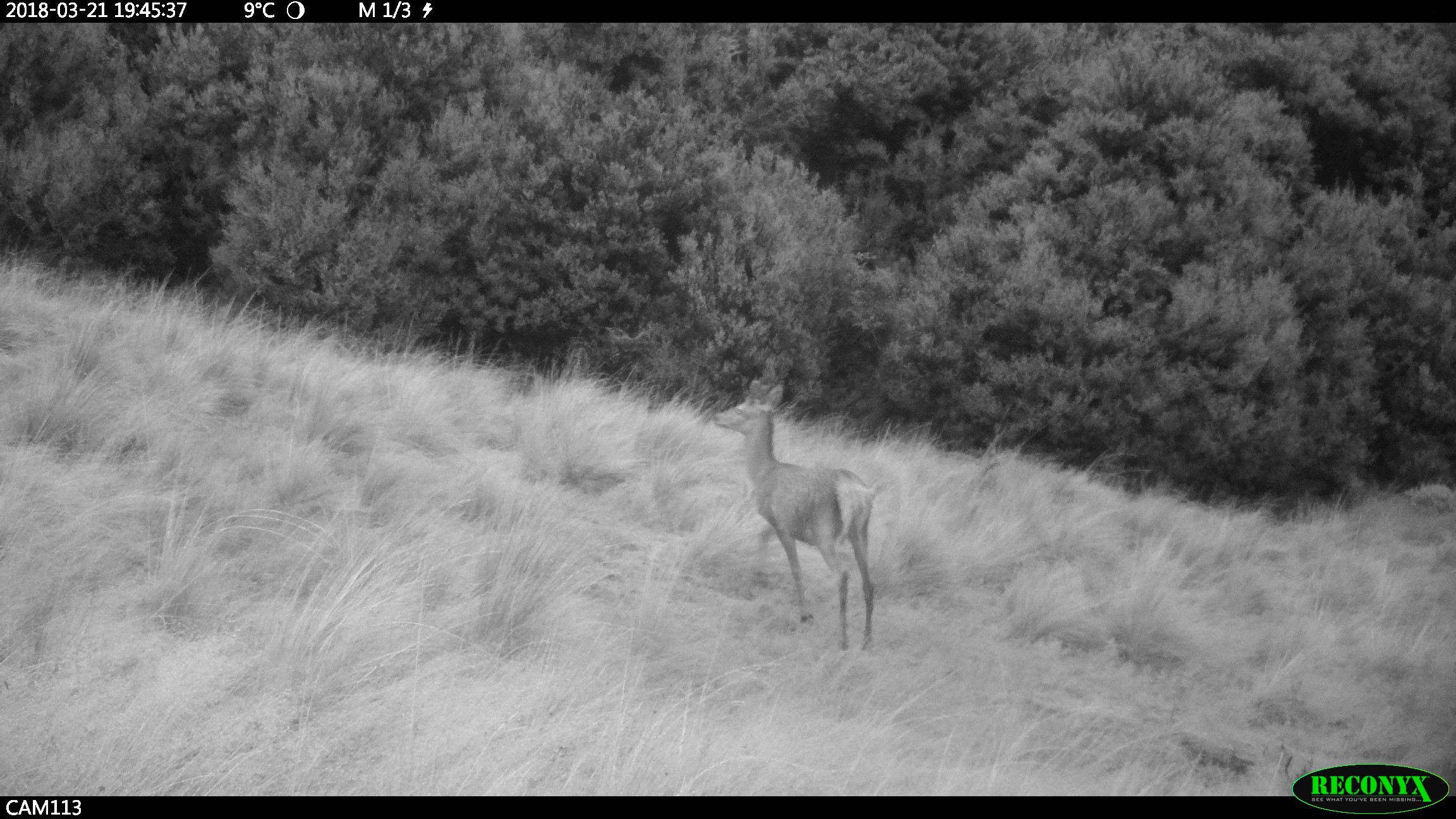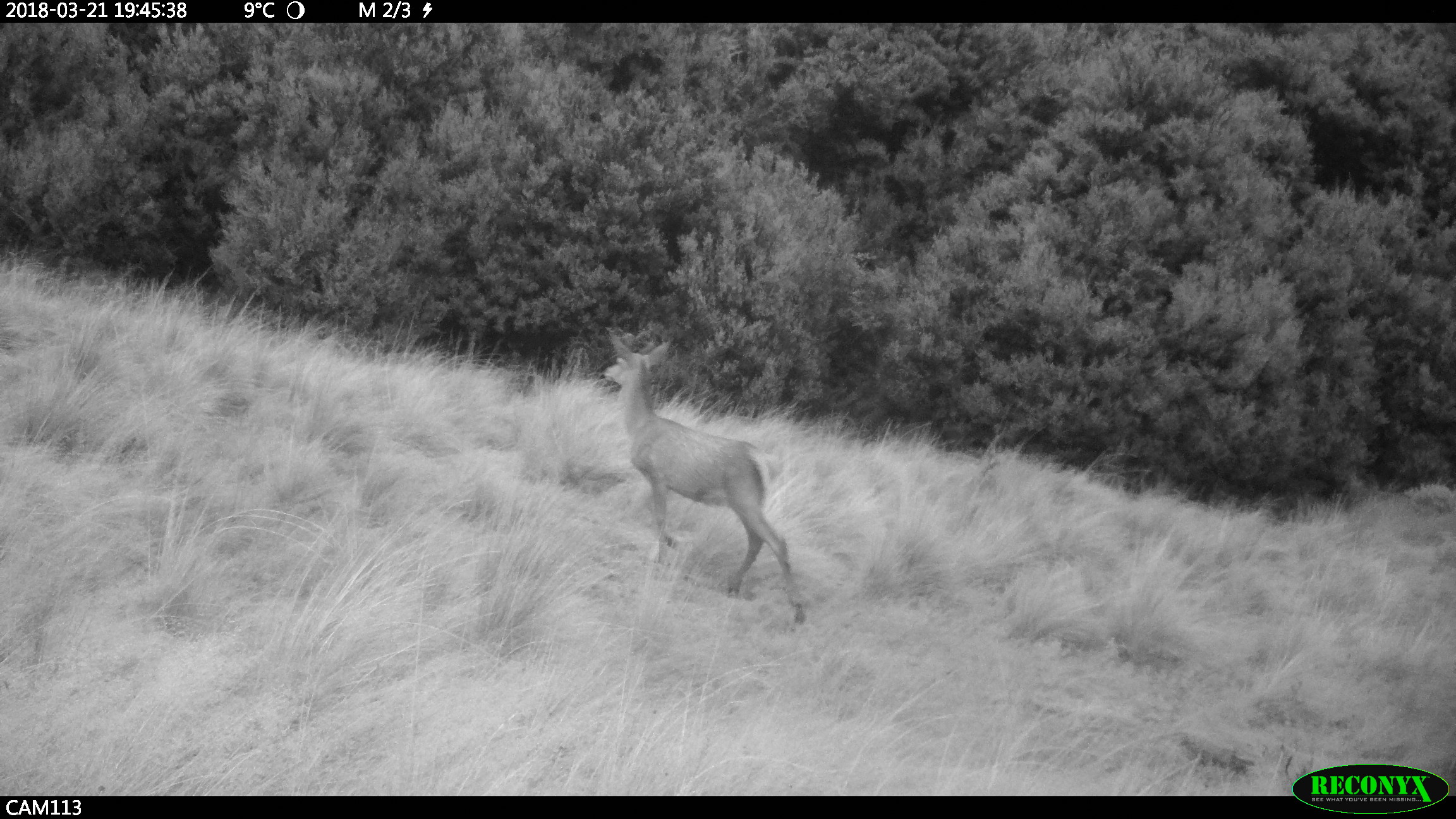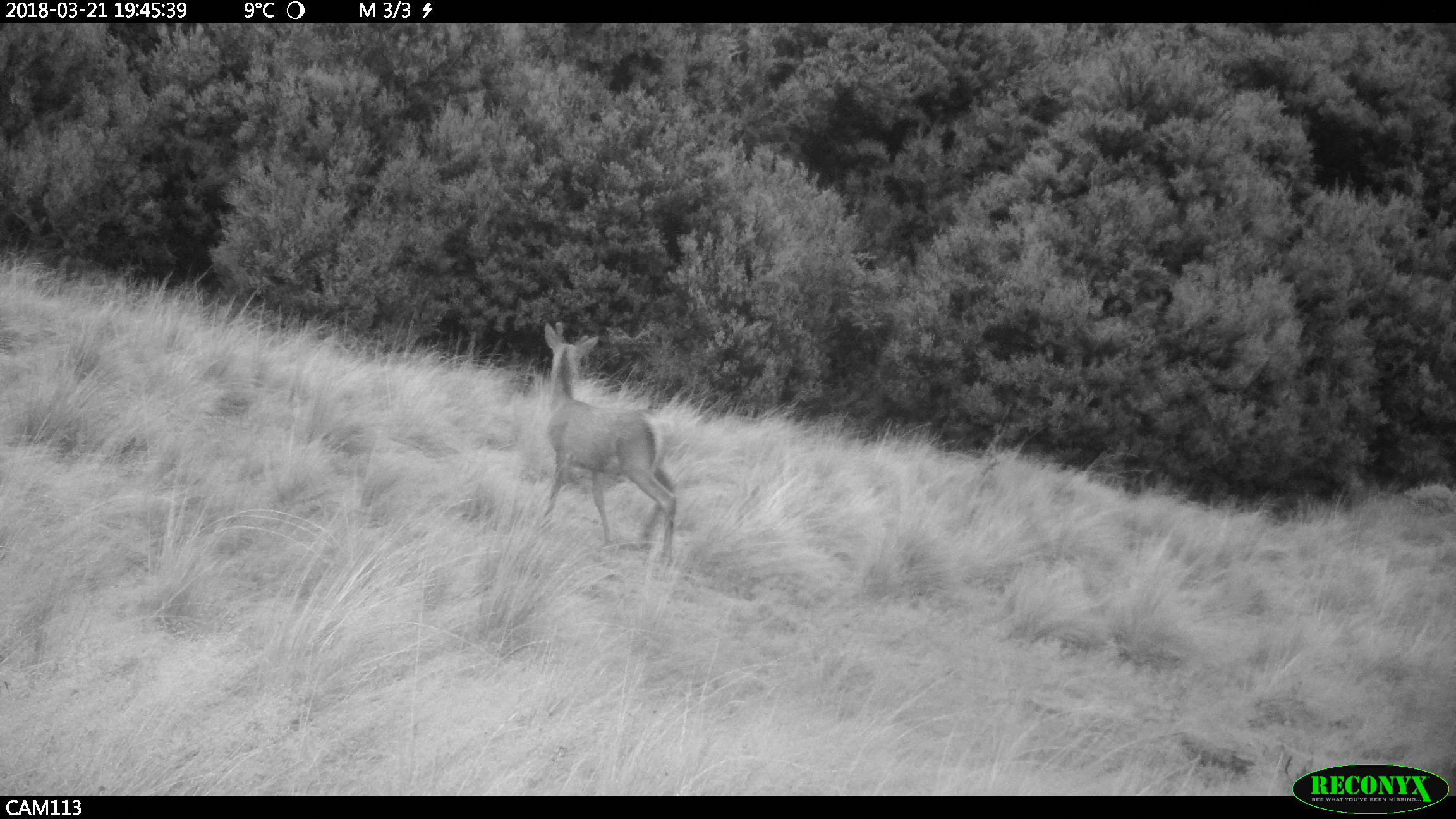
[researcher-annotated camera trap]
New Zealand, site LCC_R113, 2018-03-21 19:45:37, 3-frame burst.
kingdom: Animalia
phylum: Chordata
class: Mammalia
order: Artiodactyla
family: Cervidae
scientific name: Cervidae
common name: deer